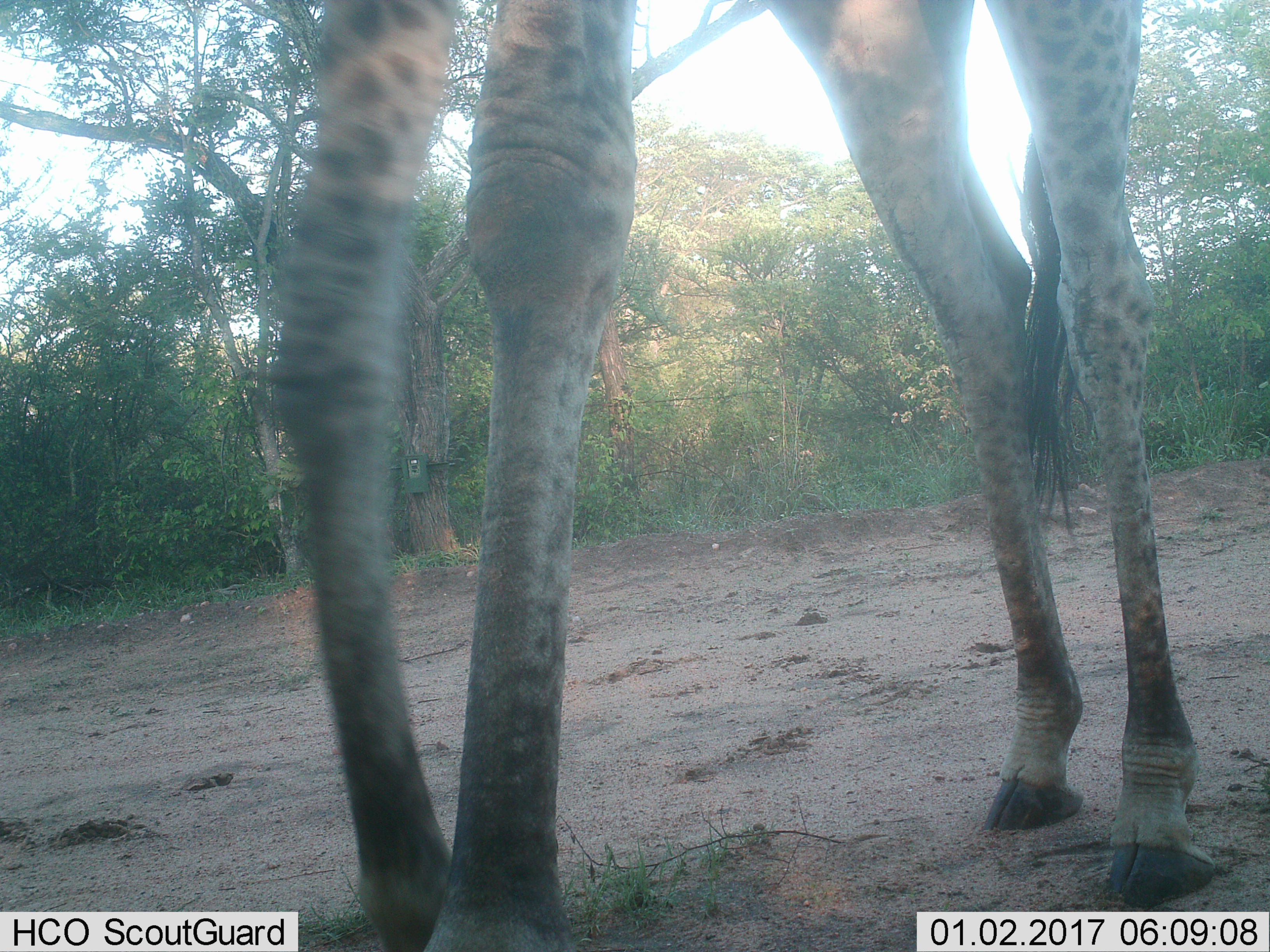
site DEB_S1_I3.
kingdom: Animalia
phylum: Chordata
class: Mammalia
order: Artiodactyla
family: Giraffidae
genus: Giraffa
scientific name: Giraffa camelopardalis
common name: giraffe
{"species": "giraffe (Giraffa camelopardalis)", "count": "1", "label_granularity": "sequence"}